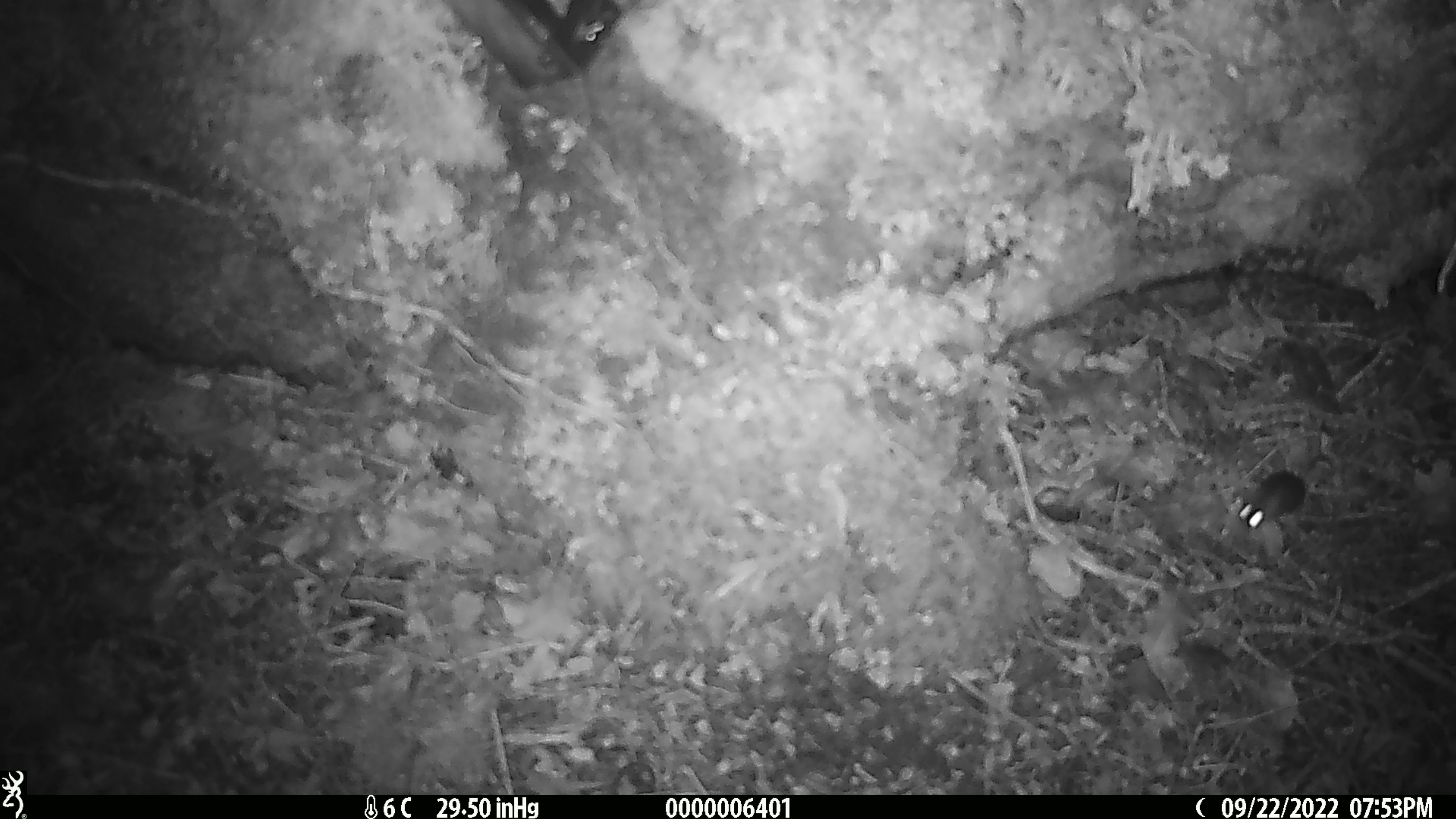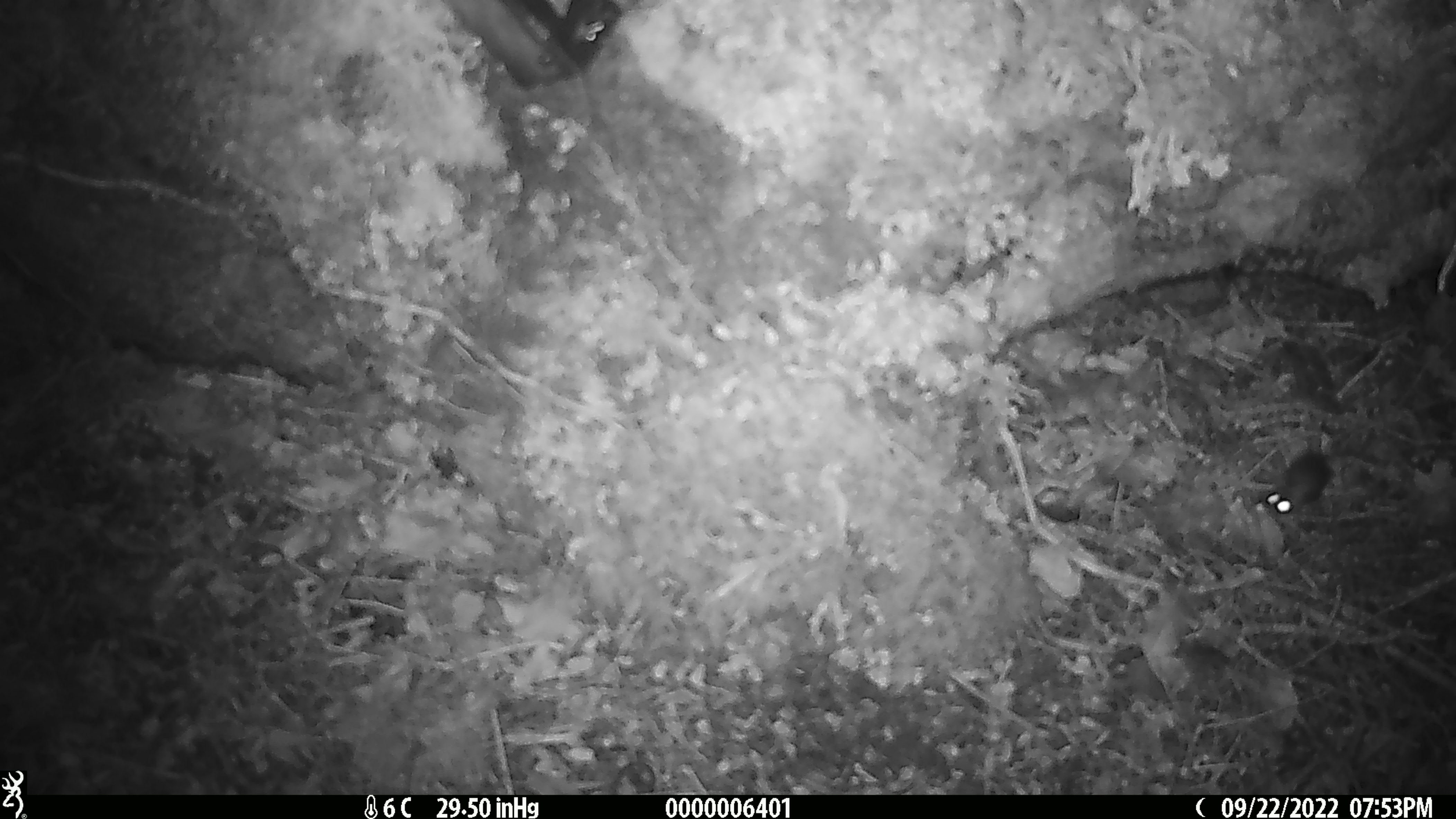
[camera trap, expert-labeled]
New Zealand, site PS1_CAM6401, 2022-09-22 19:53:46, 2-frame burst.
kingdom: Animalia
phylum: Chordata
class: Mammalia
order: Rodentia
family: Muridae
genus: Mus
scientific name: Mus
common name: mouse